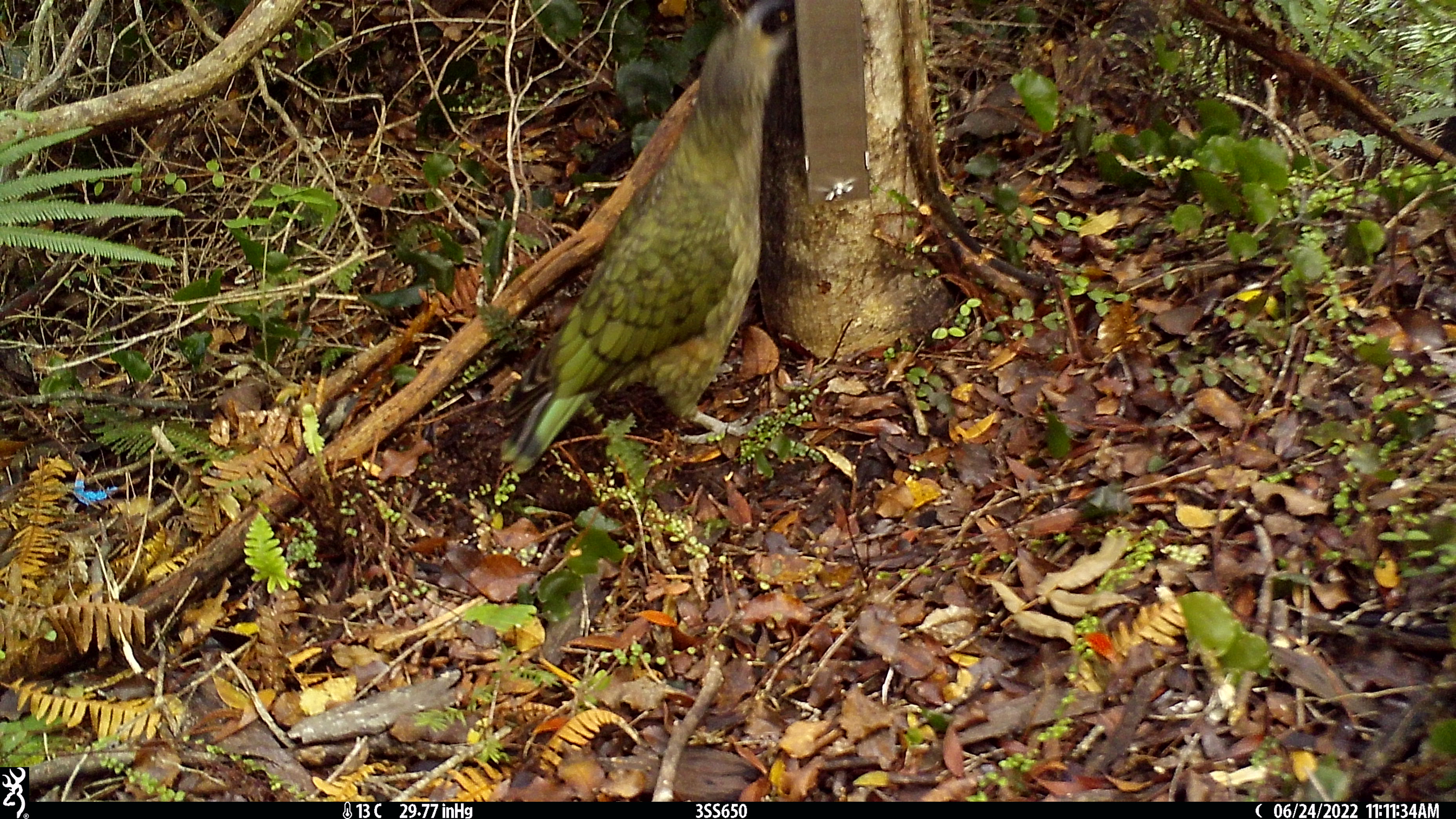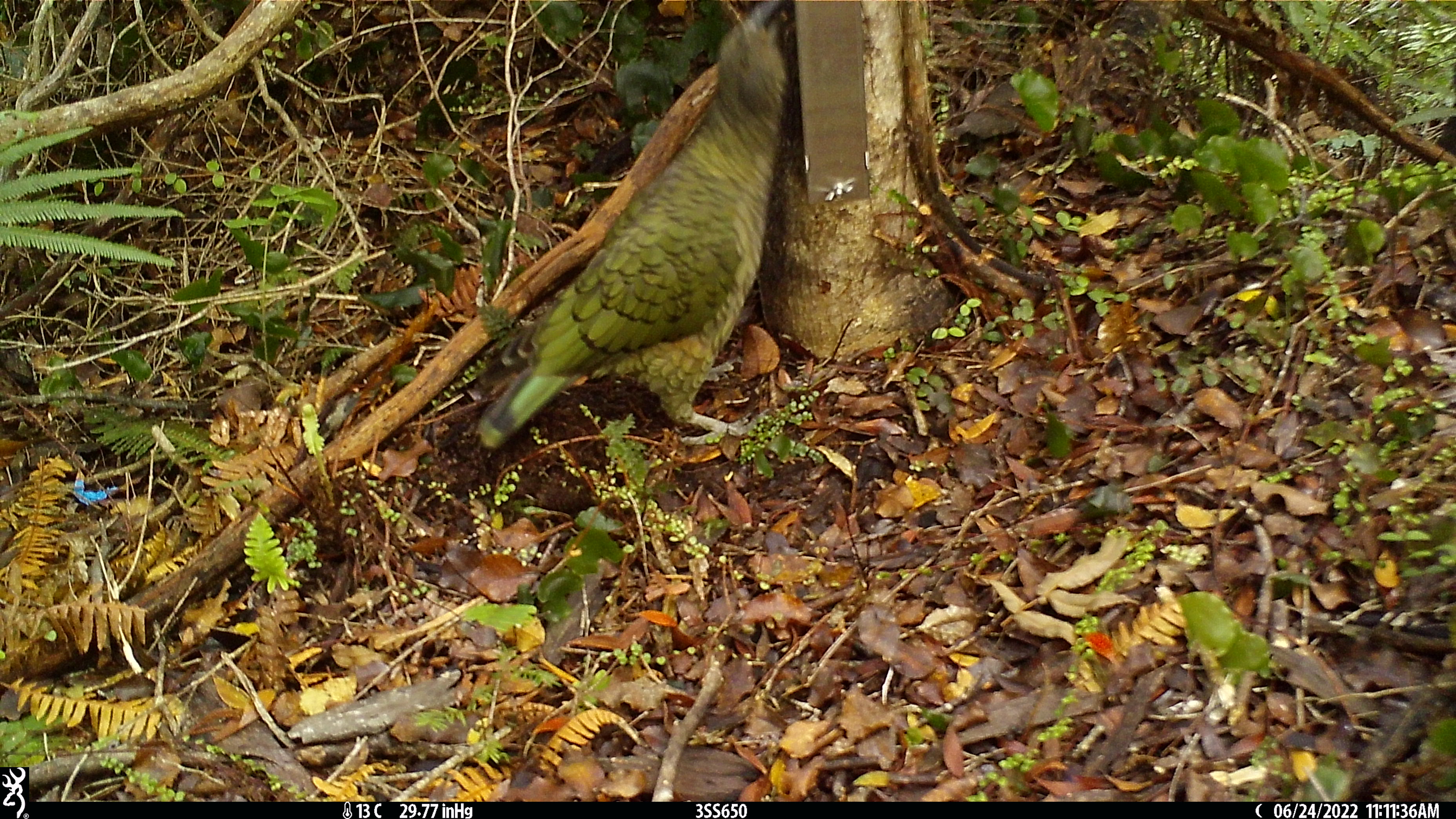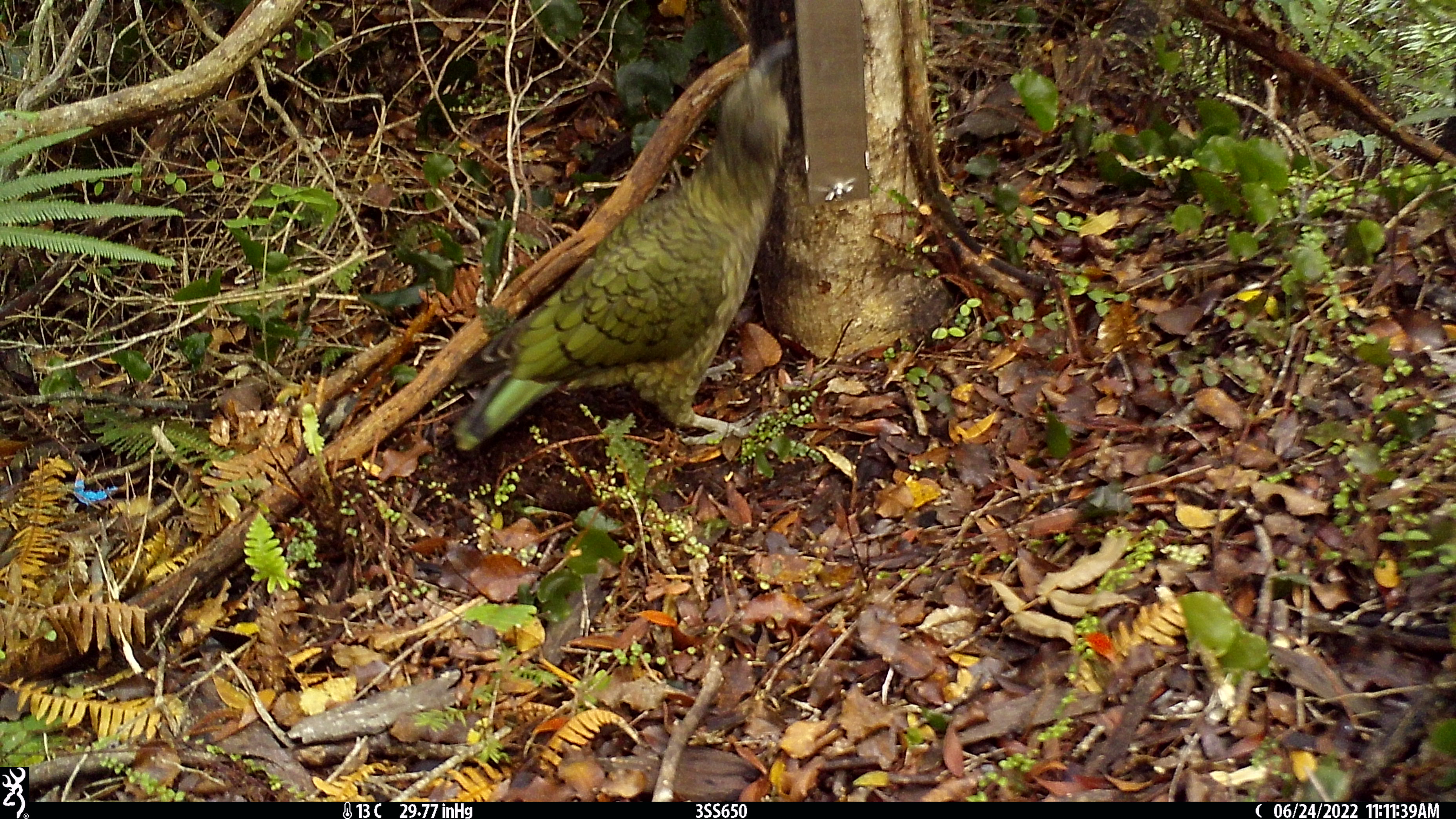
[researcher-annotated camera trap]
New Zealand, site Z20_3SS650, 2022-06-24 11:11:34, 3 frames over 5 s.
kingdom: Animalia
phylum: Chordata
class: Aves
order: Psittaciformes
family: Strigopidae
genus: Nestor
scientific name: Nestor notabilis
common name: kea